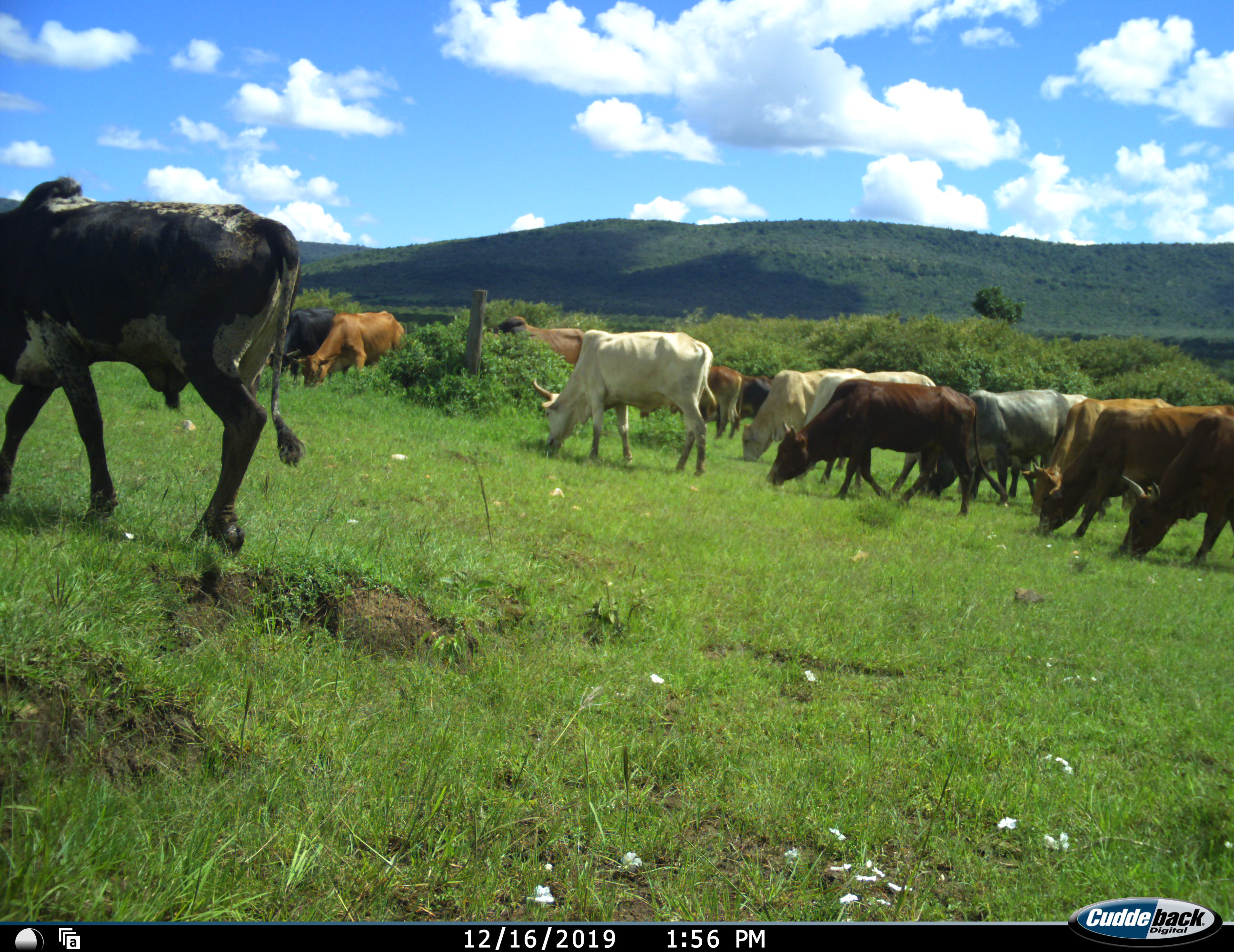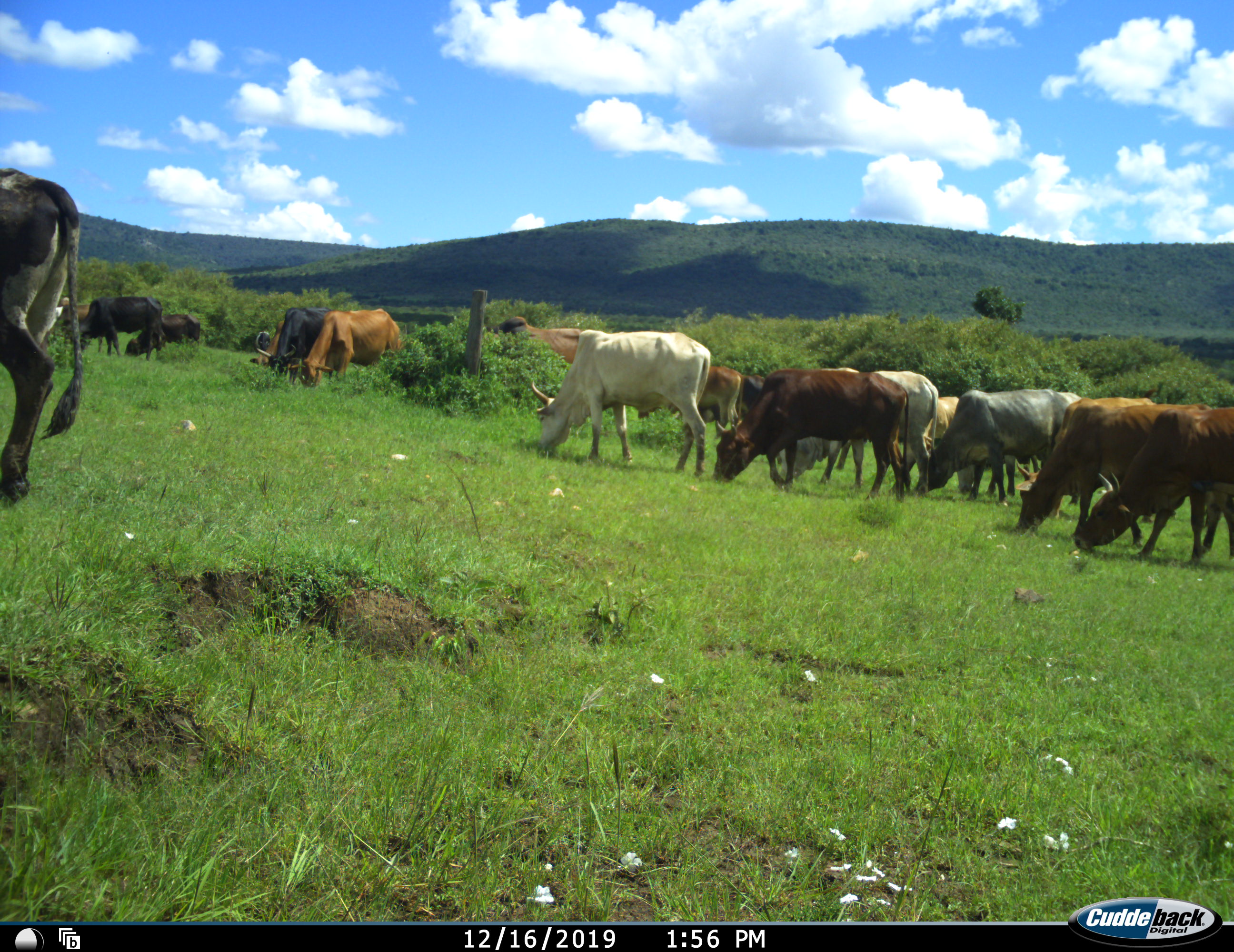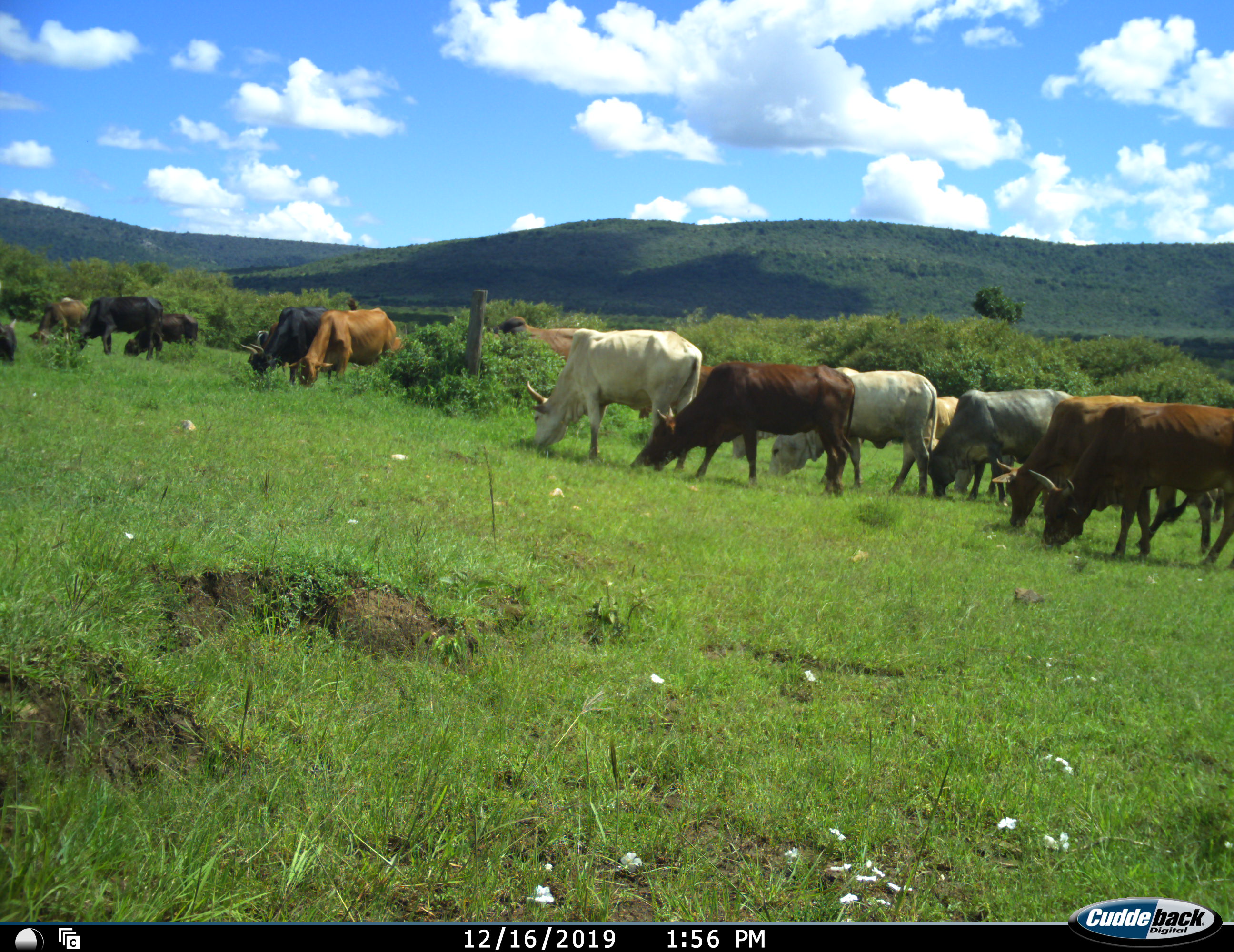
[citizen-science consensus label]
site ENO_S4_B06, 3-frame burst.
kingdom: Animalia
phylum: Chordata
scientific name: Vertebrata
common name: domestic animal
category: domesticanimal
Domesticanimal (domestic animal) (Vertebrata), count 11-50. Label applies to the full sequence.